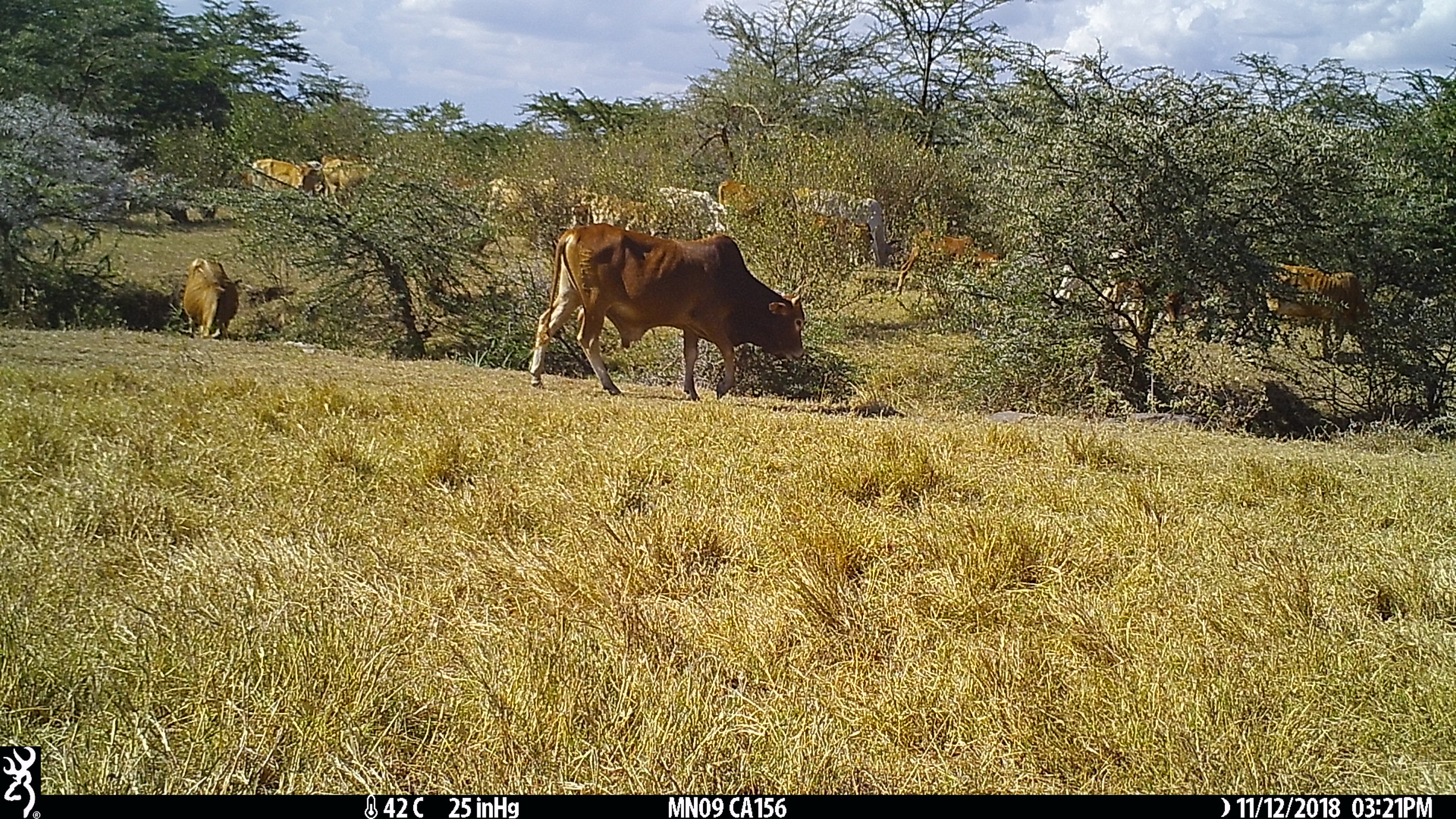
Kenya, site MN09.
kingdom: Animalia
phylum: Chordata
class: Mammalia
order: Artiodactyla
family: Bovidae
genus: Bos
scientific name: Bos taurus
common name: cattle